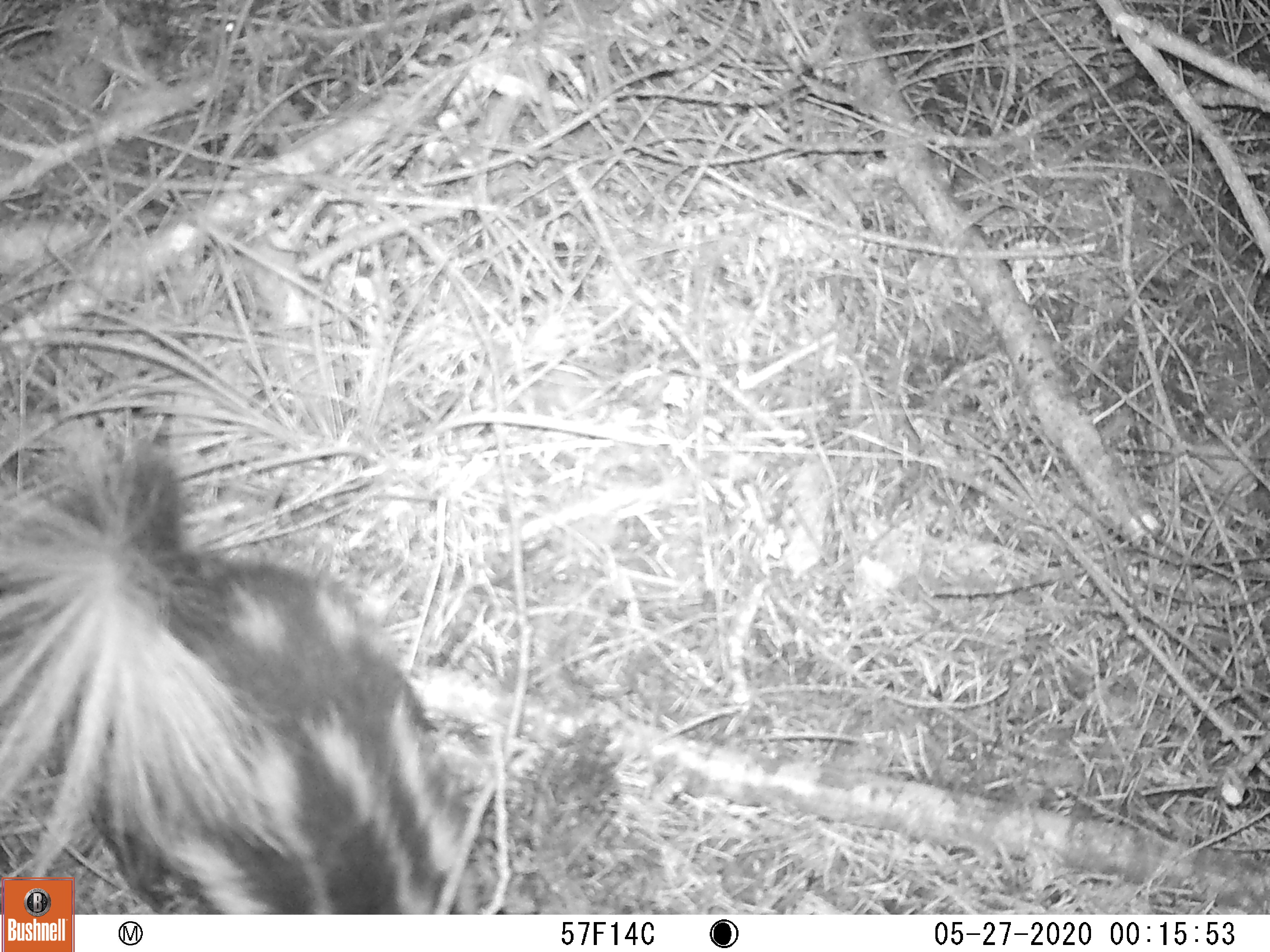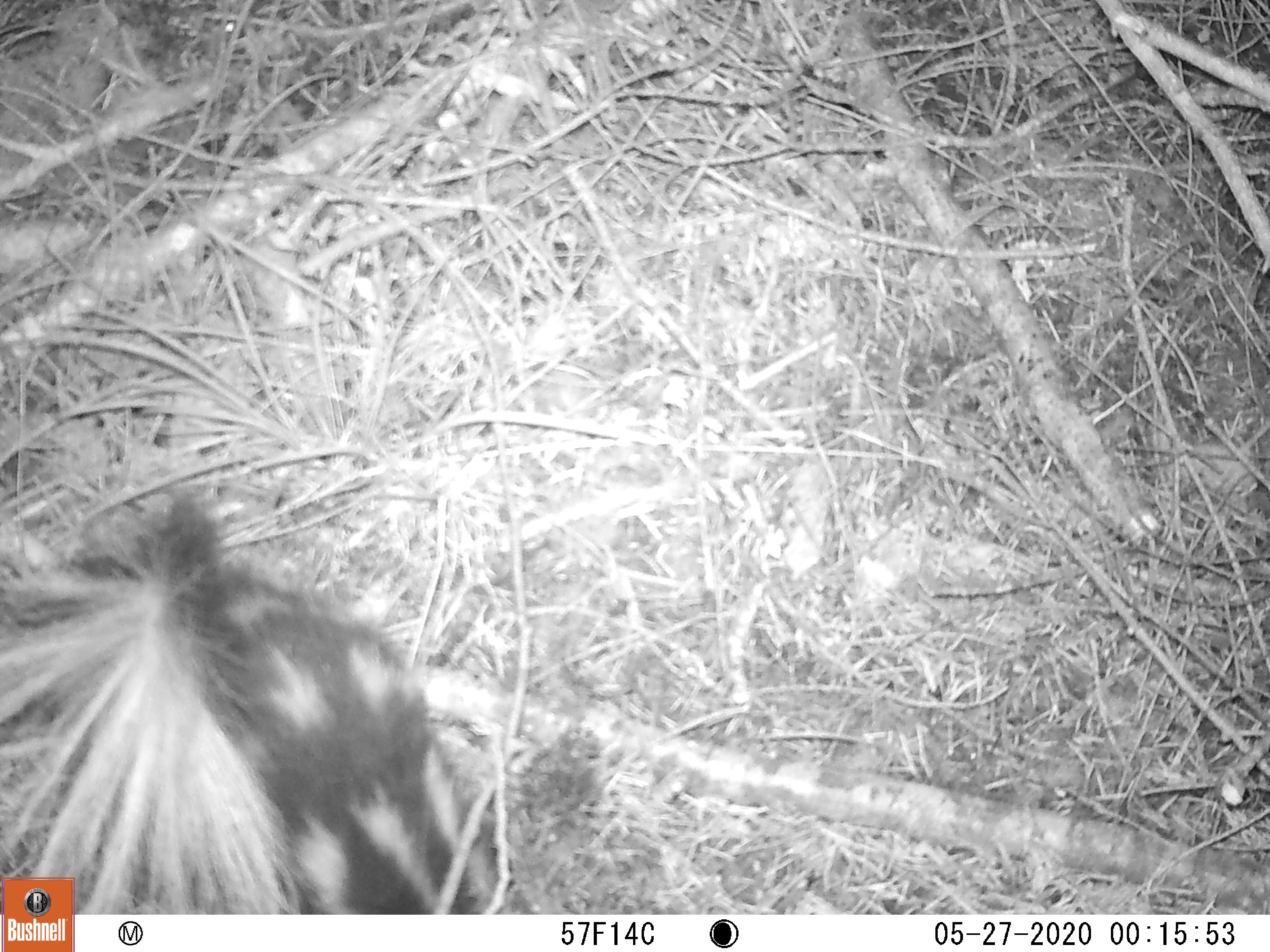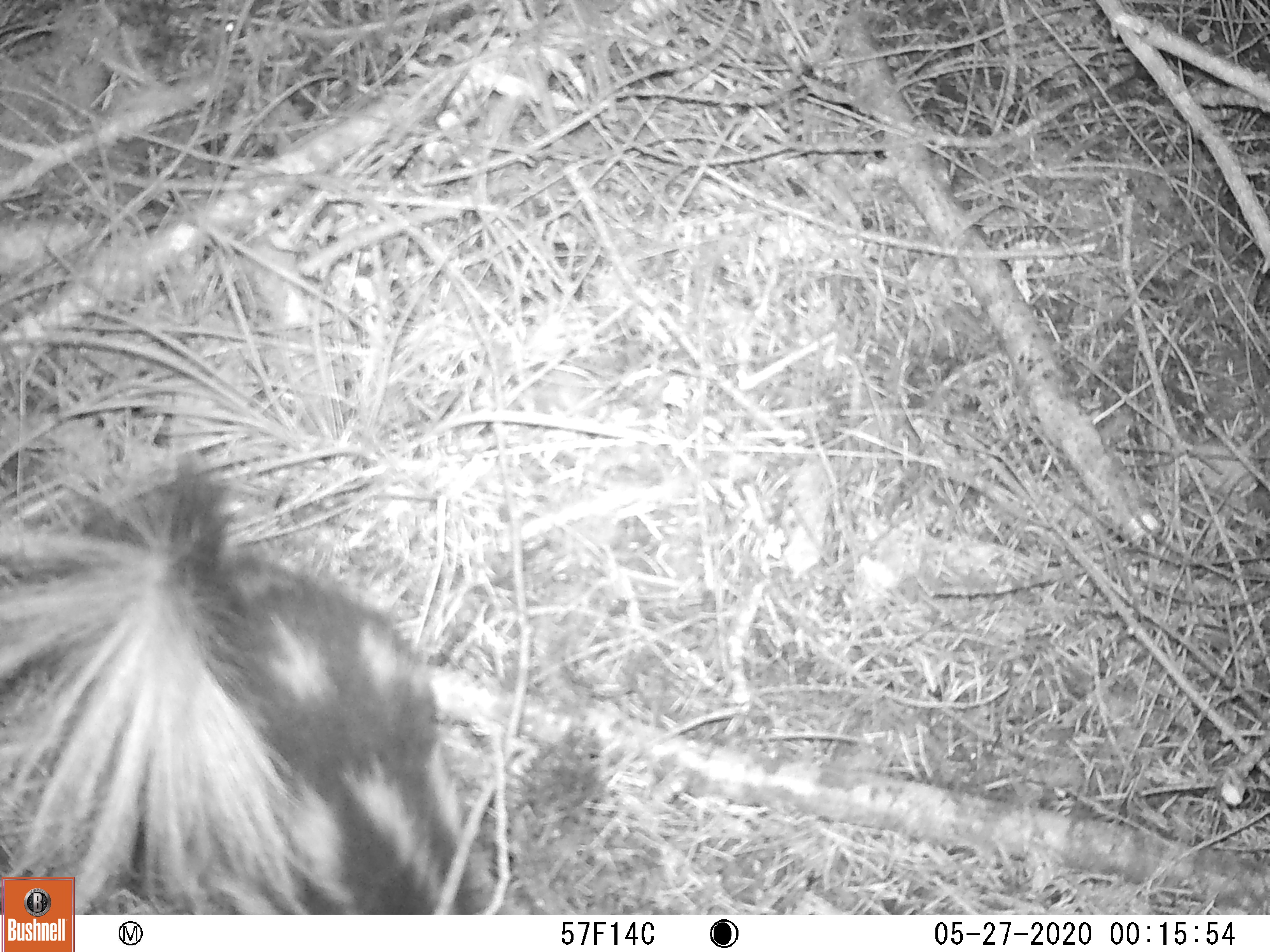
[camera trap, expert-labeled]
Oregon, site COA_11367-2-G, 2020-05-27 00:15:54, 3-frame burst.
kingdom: Animalia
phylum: Chordata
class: Mammalia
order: Carnivora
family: Mephitidae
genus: Spilogale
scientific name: Spilogale gracilis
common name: western spotted skunk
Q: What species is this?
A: Western spotted skunk (Spilogale gracilis).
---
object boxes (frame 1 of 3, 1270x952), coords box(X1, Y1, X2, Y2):
western spotted skunk: box(0, 444, 470, 864)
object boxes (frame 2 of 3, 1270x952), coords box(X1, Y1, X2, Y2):
western spotted skunk: box(5, 468, 466, 867)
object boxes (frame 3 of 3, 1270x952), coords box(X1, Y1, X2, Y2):
western spotted skunk: box(0, 448, 483, 867)